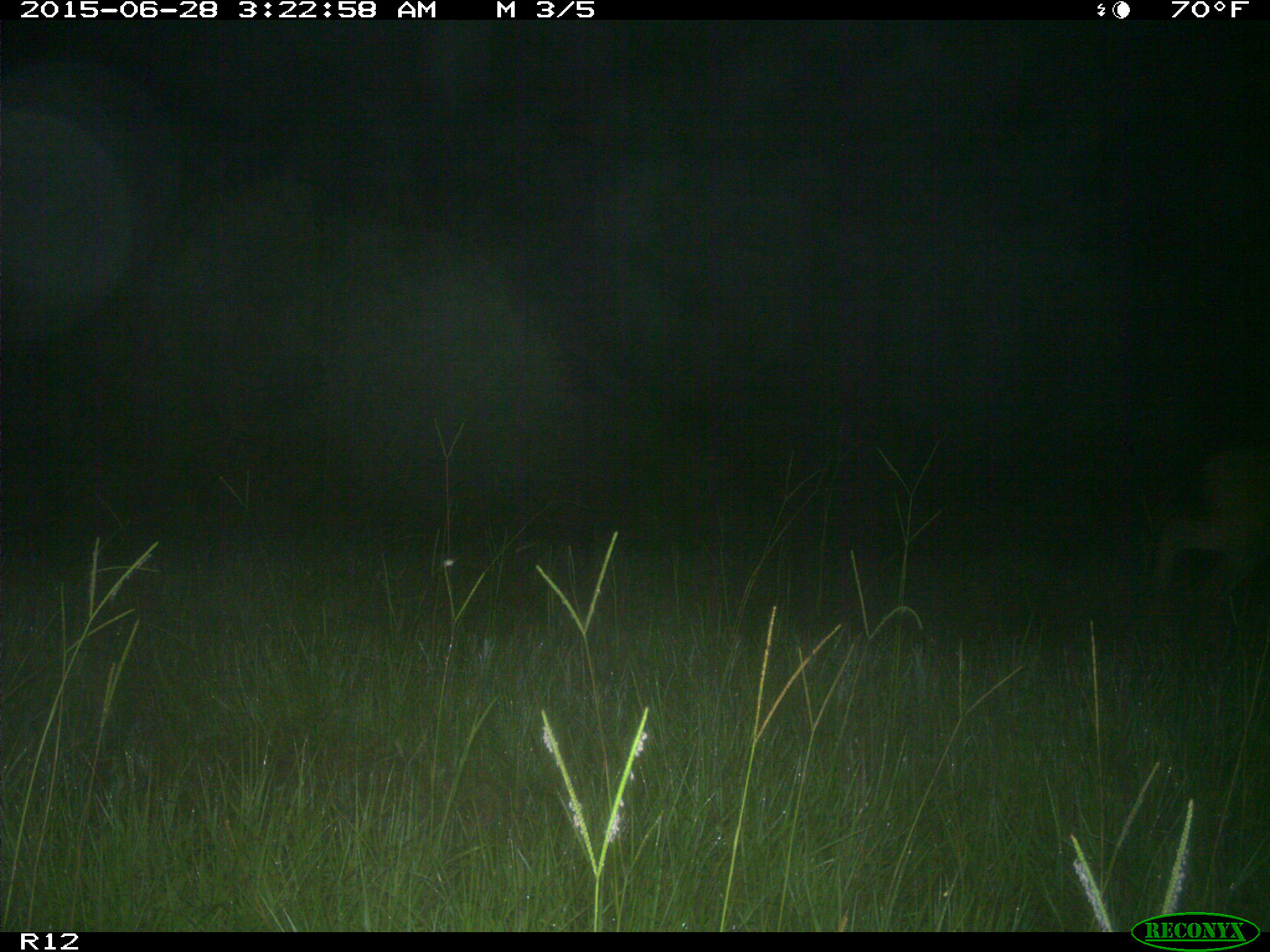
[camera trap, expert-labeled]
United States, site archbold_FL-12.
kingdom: Animalia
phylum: Chordata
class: Mammalia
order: Artiodactyla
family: Cervidae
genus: Odocoileus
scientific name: Odocoileus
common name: deer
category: unidentified deer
Unidentified deer (deer) (Odocoileus).